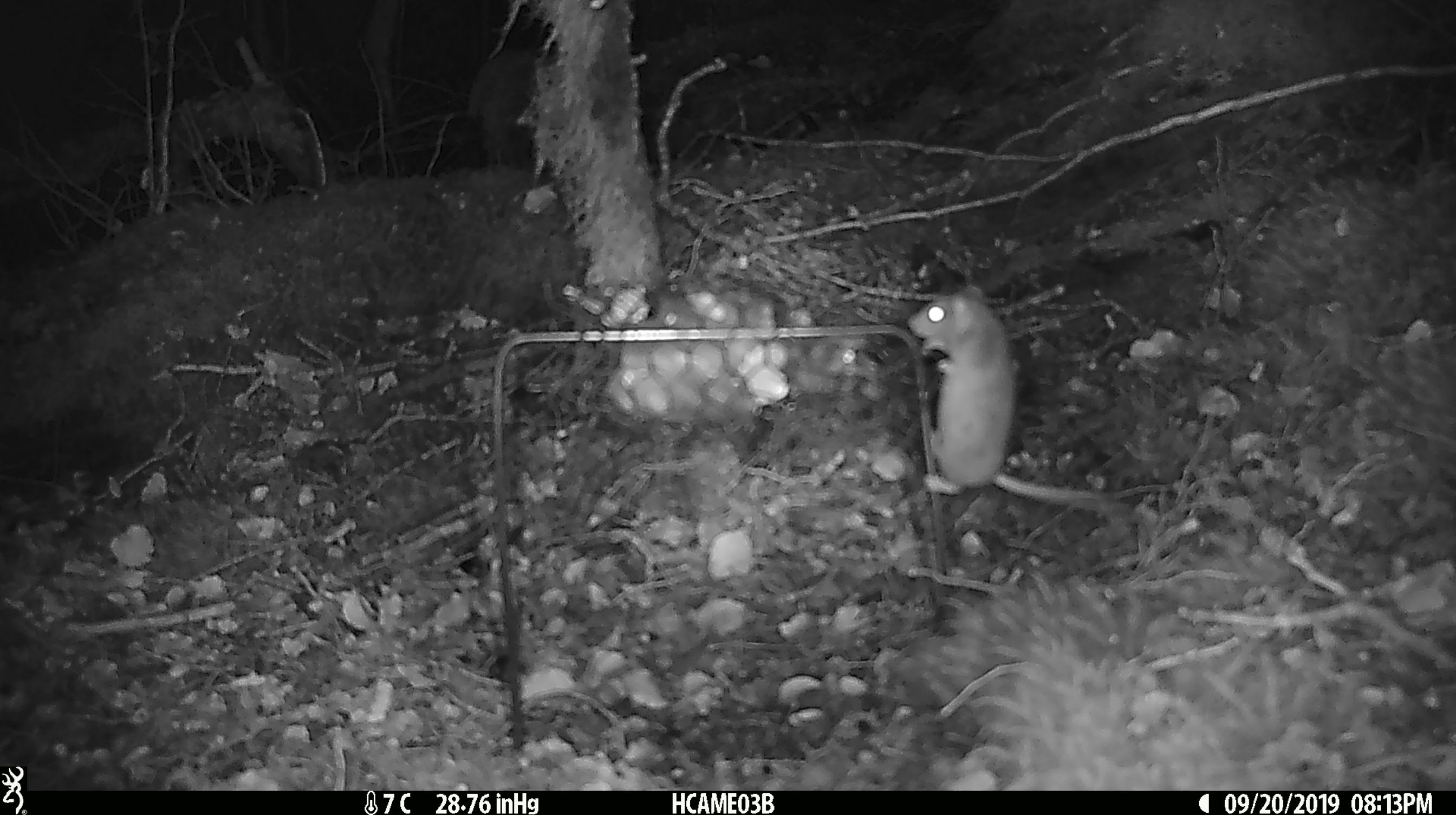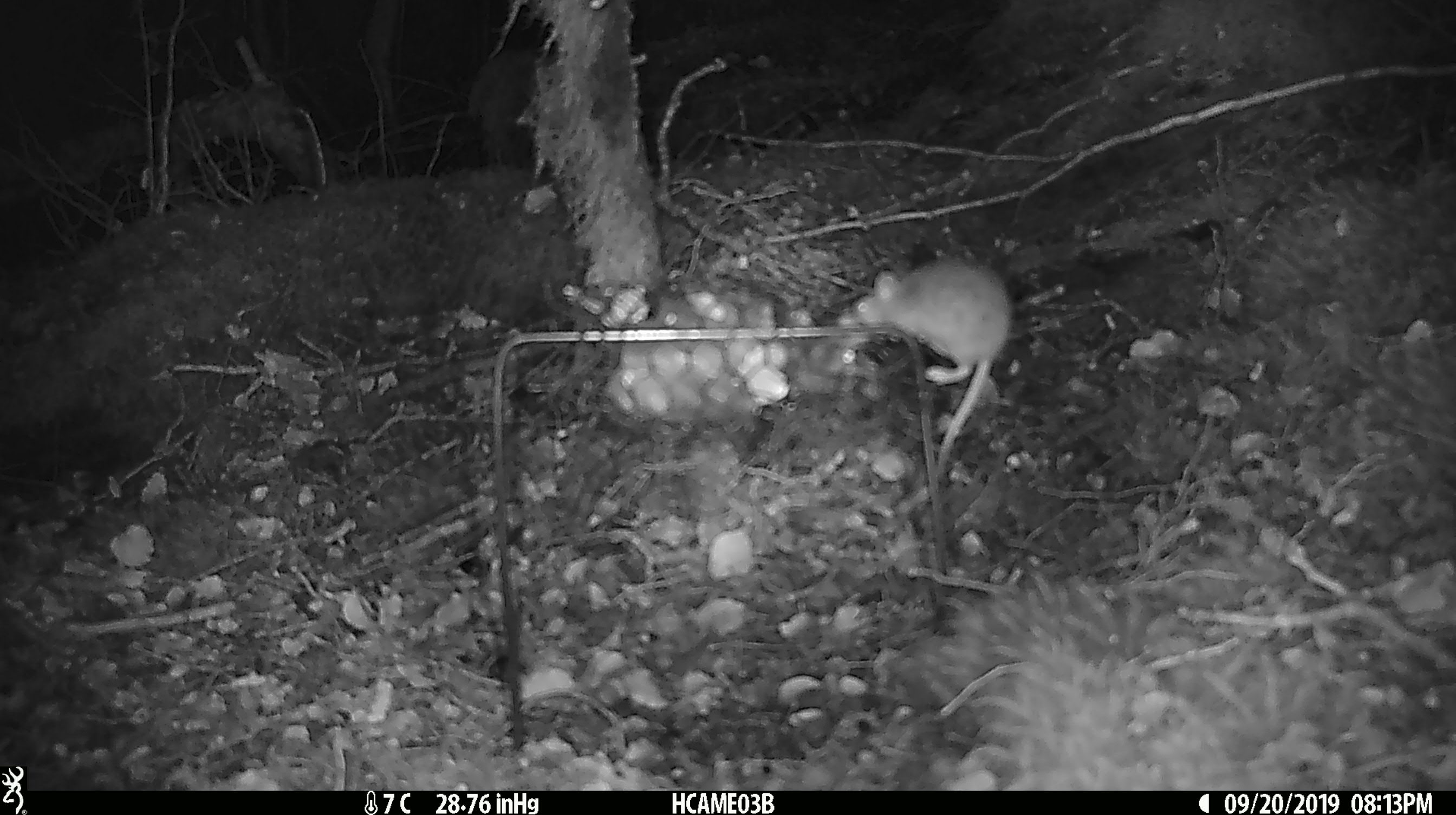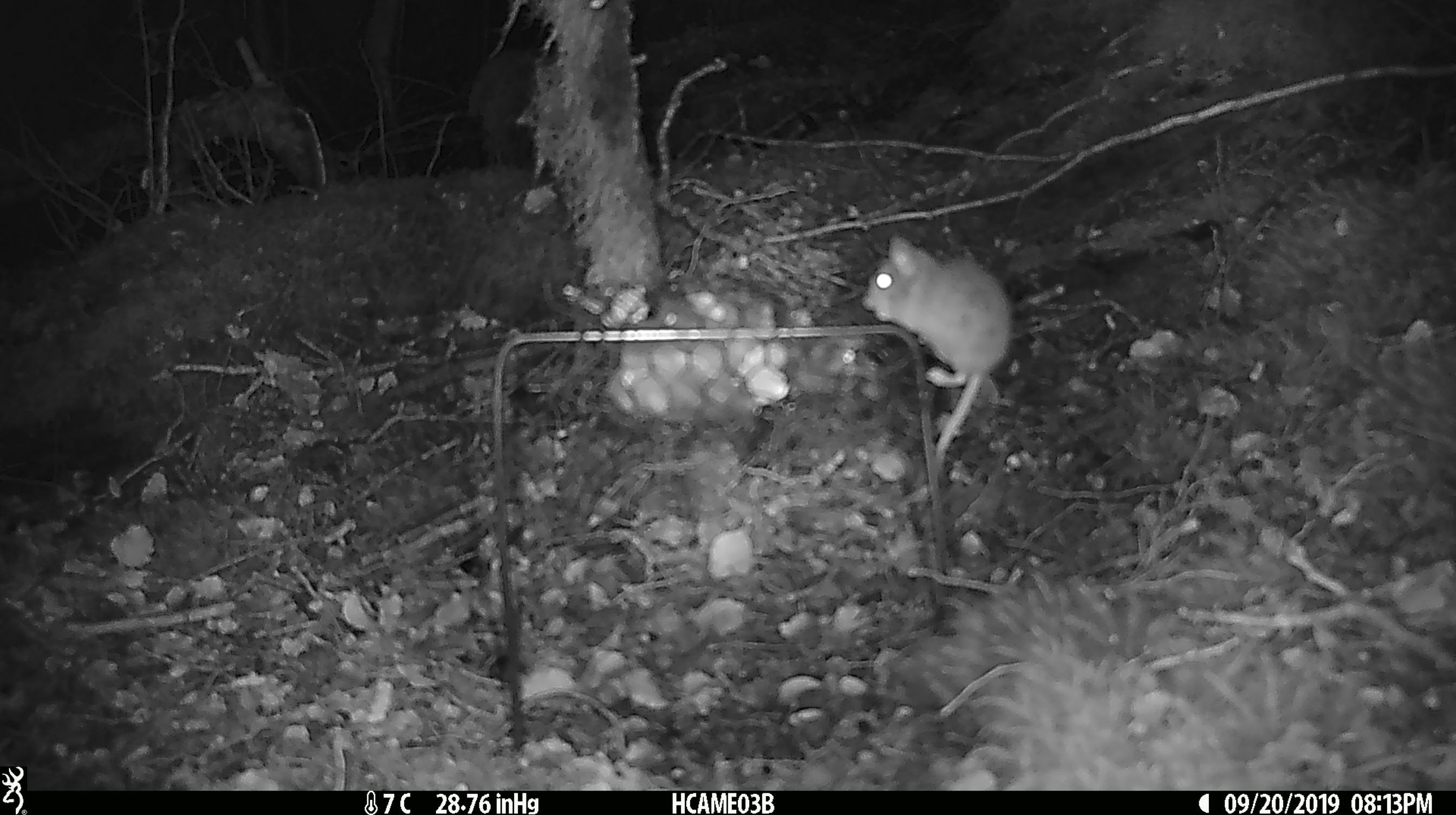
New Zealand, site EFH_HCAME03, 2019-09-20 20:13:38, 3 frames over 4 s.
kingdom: Animalia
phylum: Chordata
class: Mammalia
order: Rodentia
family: Muridae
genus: Mus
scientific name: Mus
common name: mouse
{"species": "mouse (Mus)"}